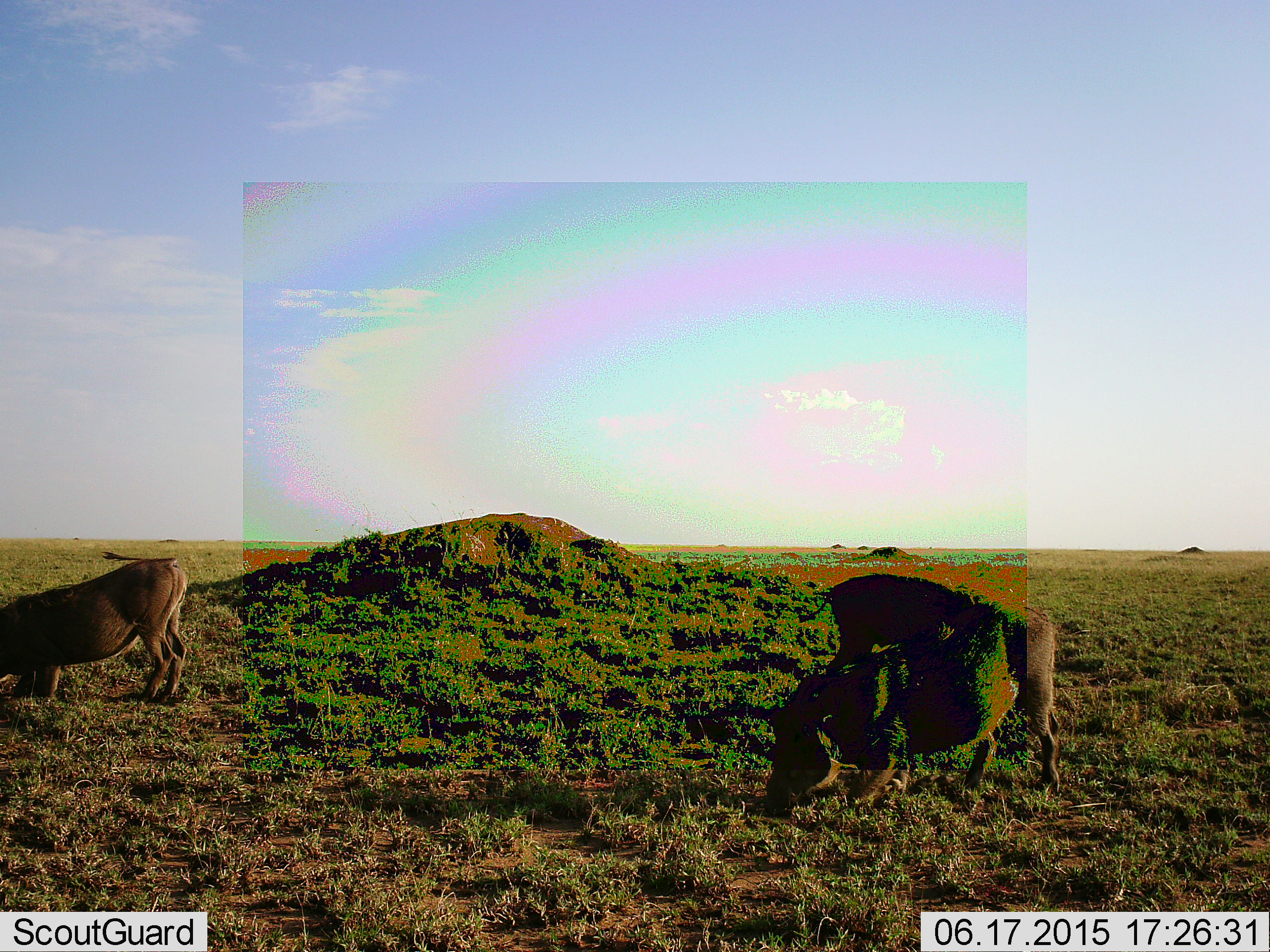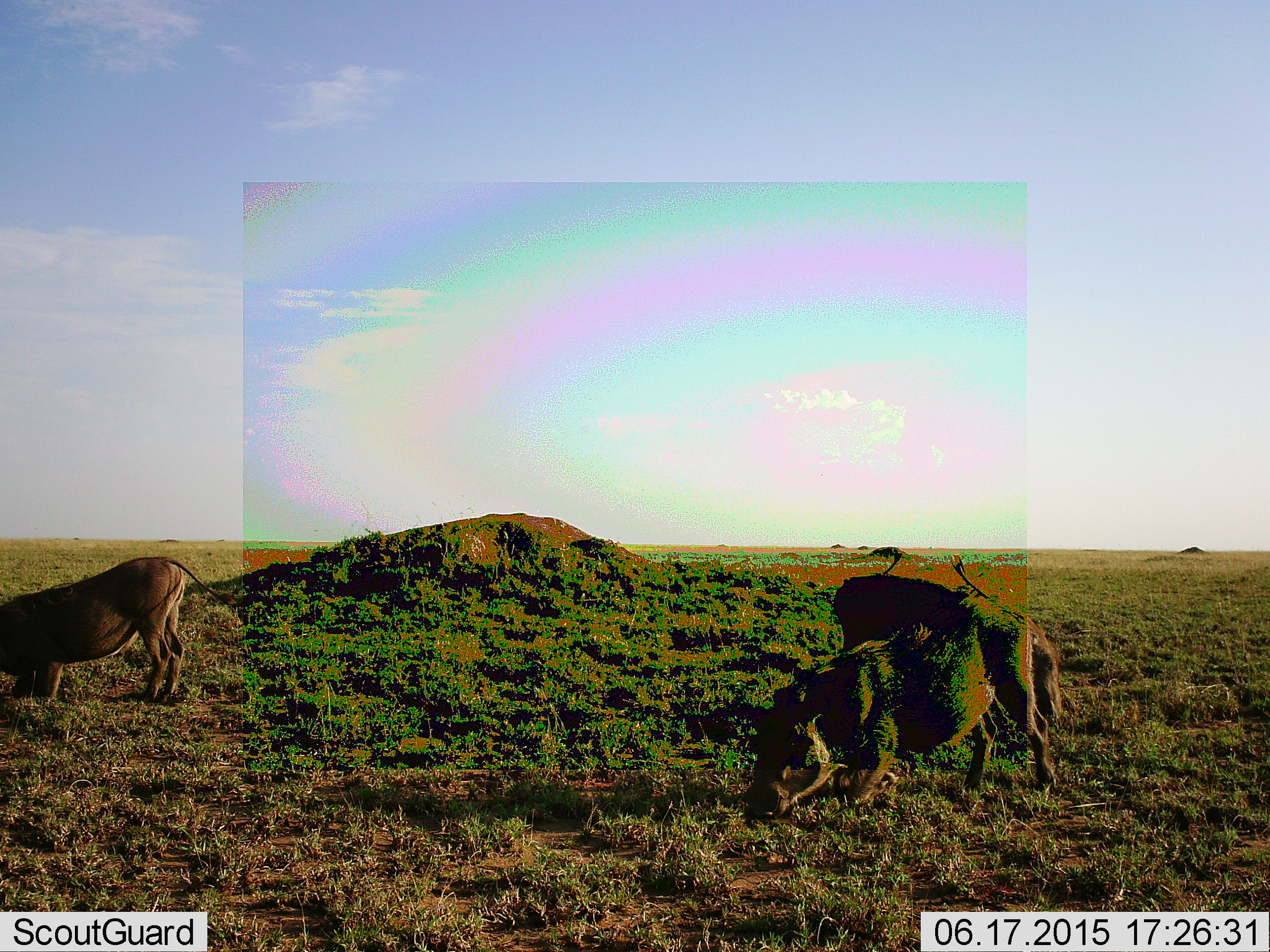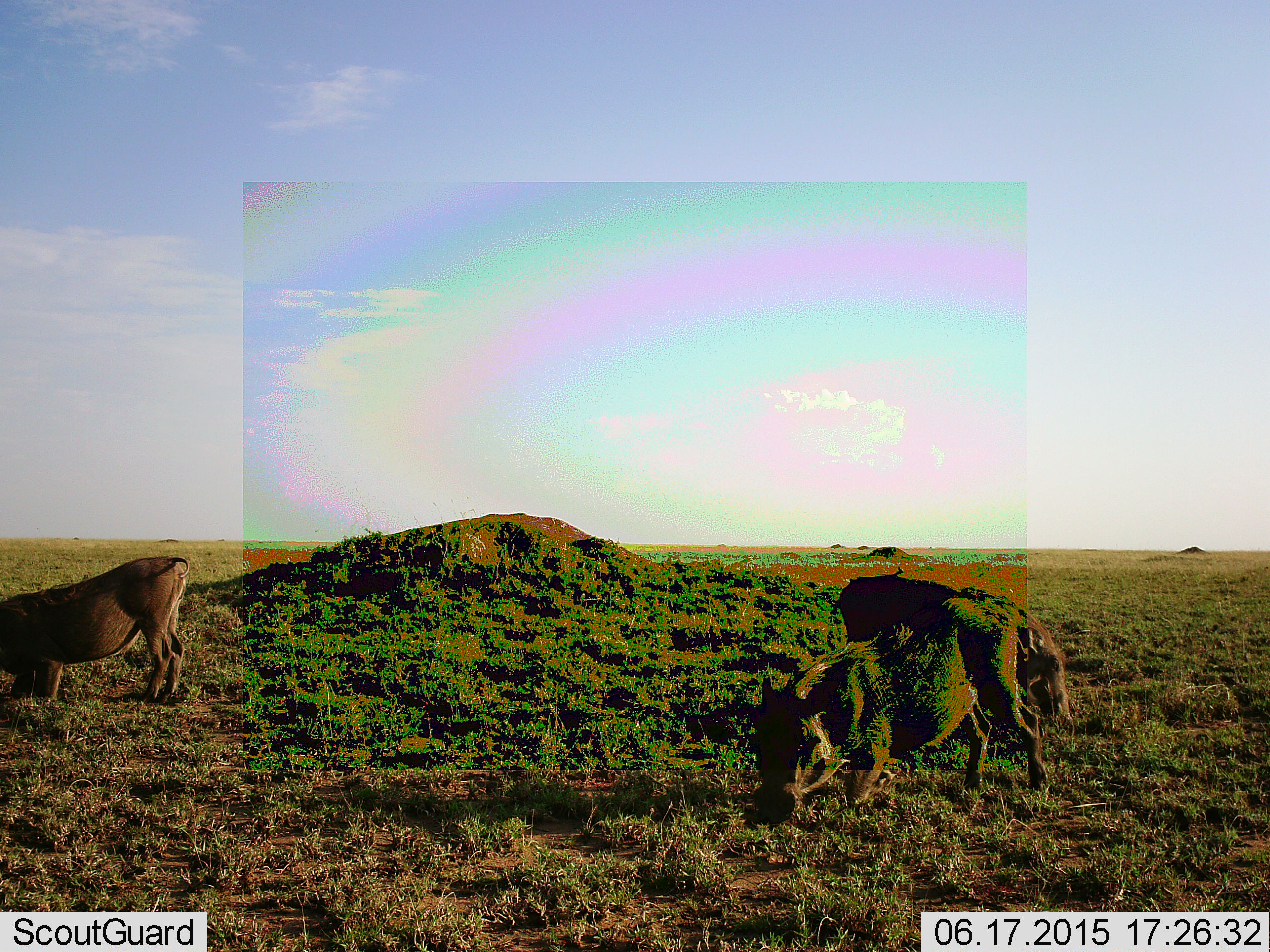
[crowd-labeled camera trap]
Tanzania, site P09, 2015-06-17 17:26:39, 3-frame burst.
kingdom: Animalia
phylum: Chordata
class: Mammalia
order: Artiodactyla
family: Suidae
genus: Phacochoerus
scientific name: Phacochoerus africanus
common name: warthog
Warthog (Phacochoerus africanus), count 3. Behavior (volunteer vote fractions): standing 0%, resting 8%, moving 25%, interacting 17%. Young present (vote fraction): 8%. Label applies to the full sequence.